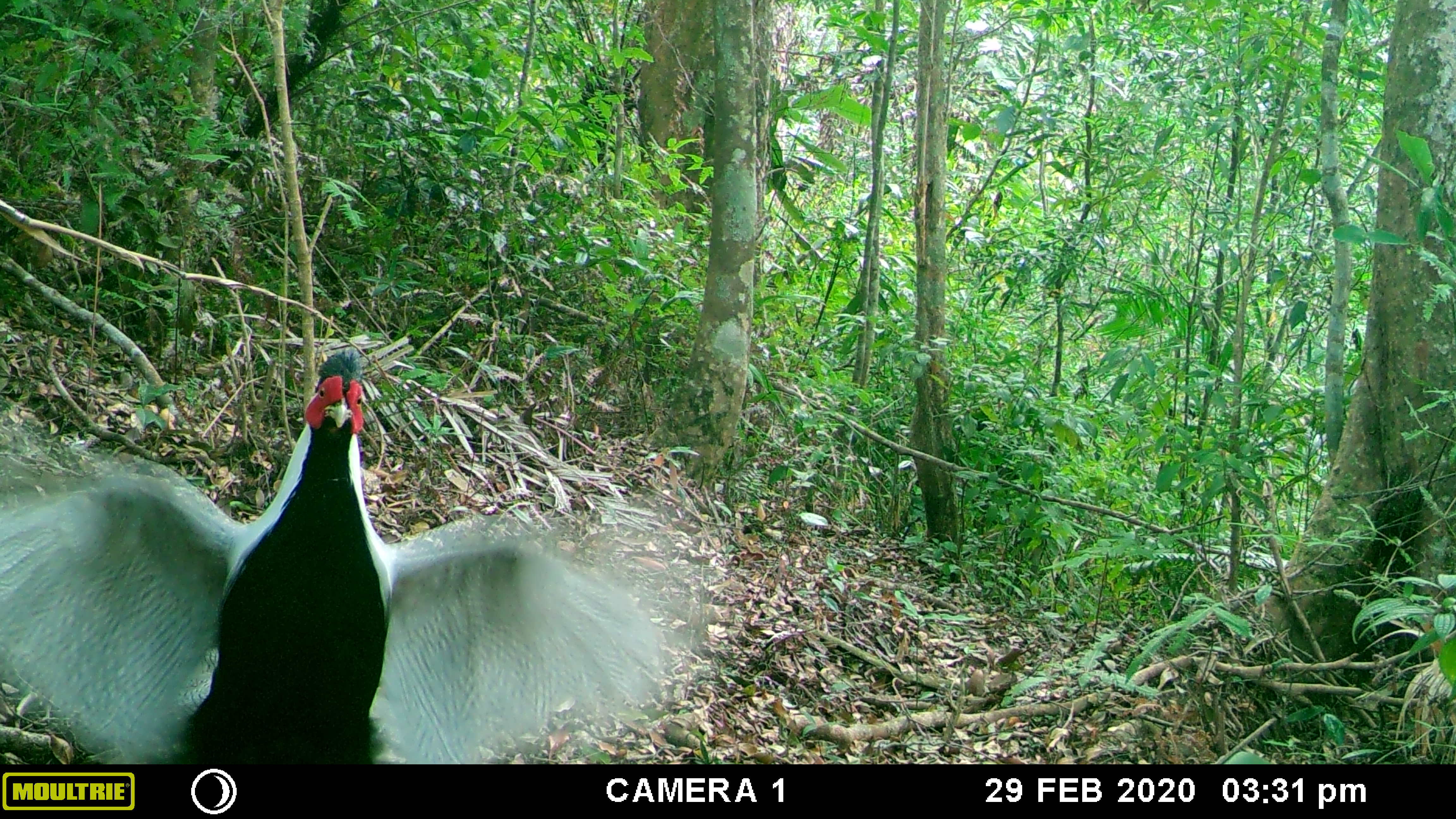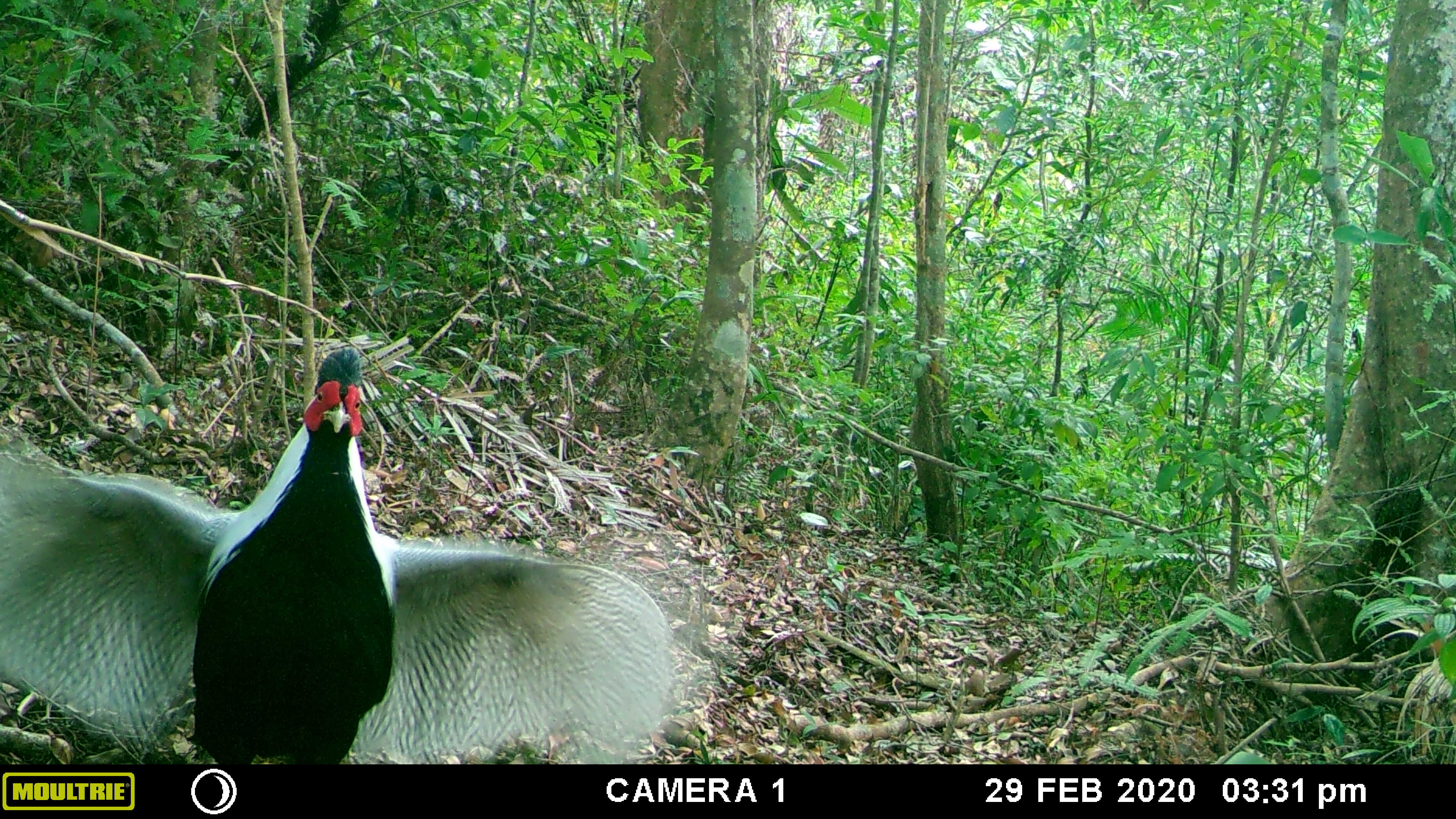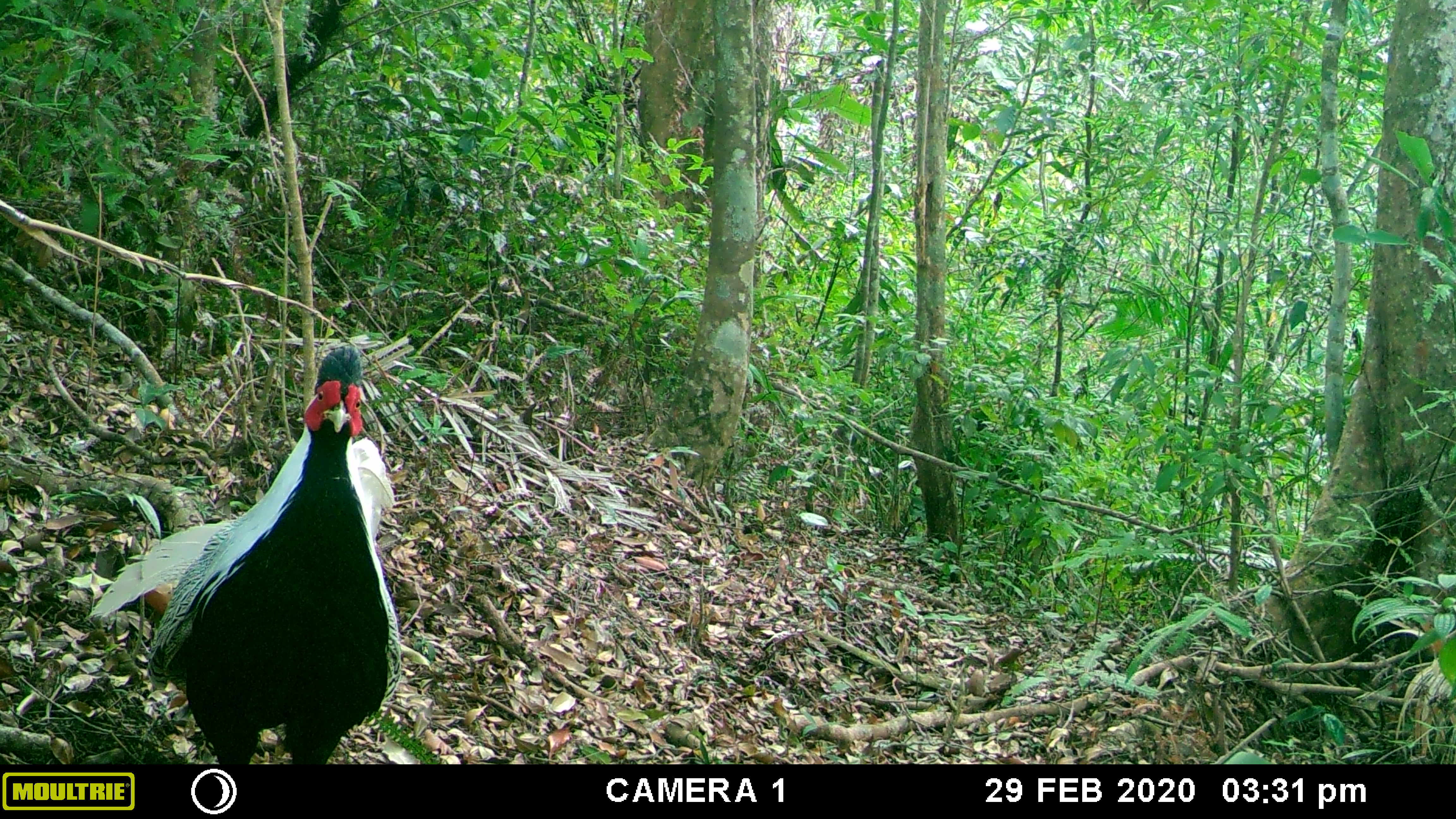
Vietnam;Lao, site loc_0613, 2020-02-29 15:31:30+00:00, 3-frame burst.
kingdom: Animalia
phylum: Chordata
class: Aves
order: Galliformes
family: Phasianidae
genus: Lophura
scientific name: Lophura nycthemera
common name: silver pheasant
Silver pheasant (Lophura nycthemera). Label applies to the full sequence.